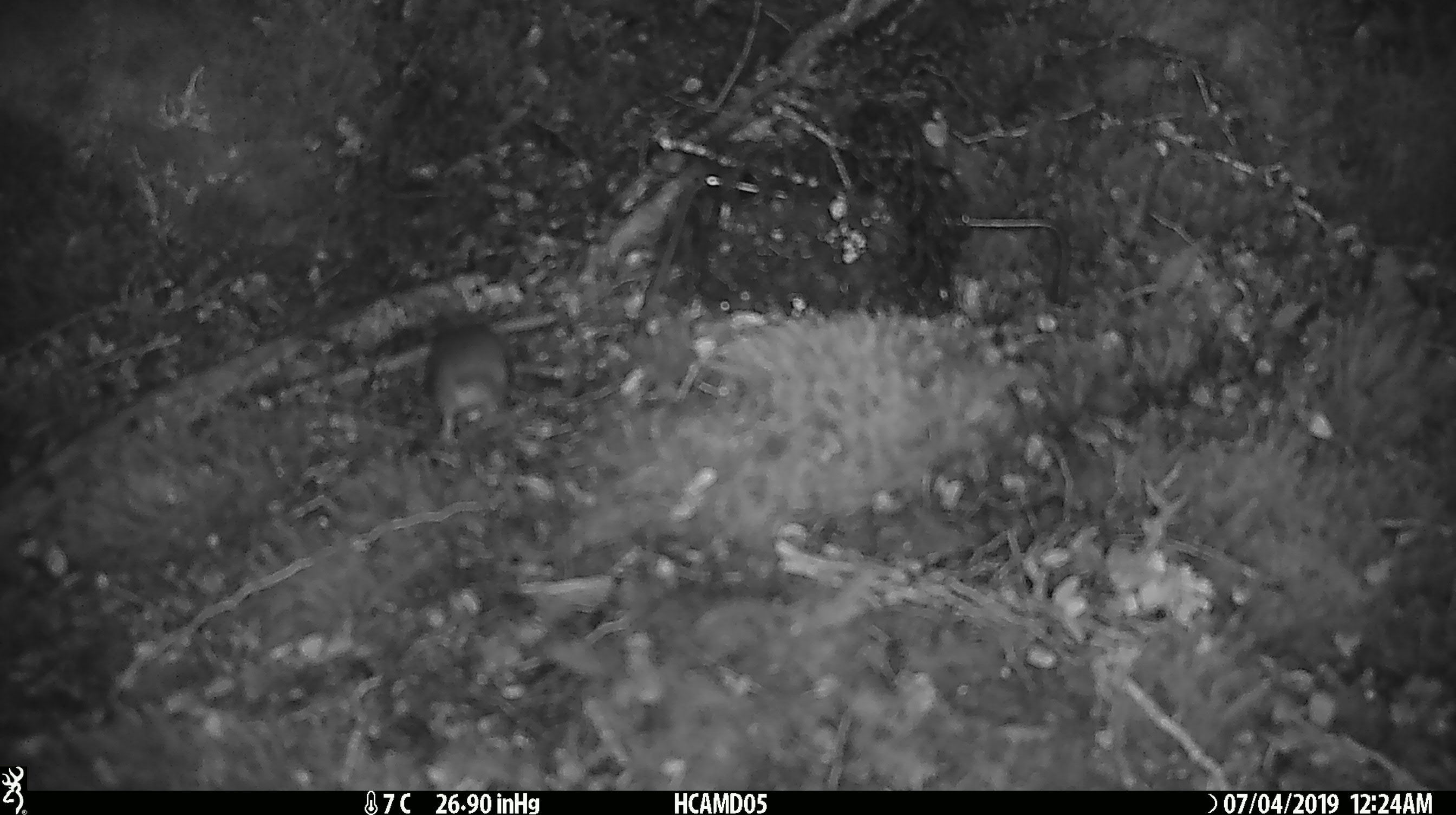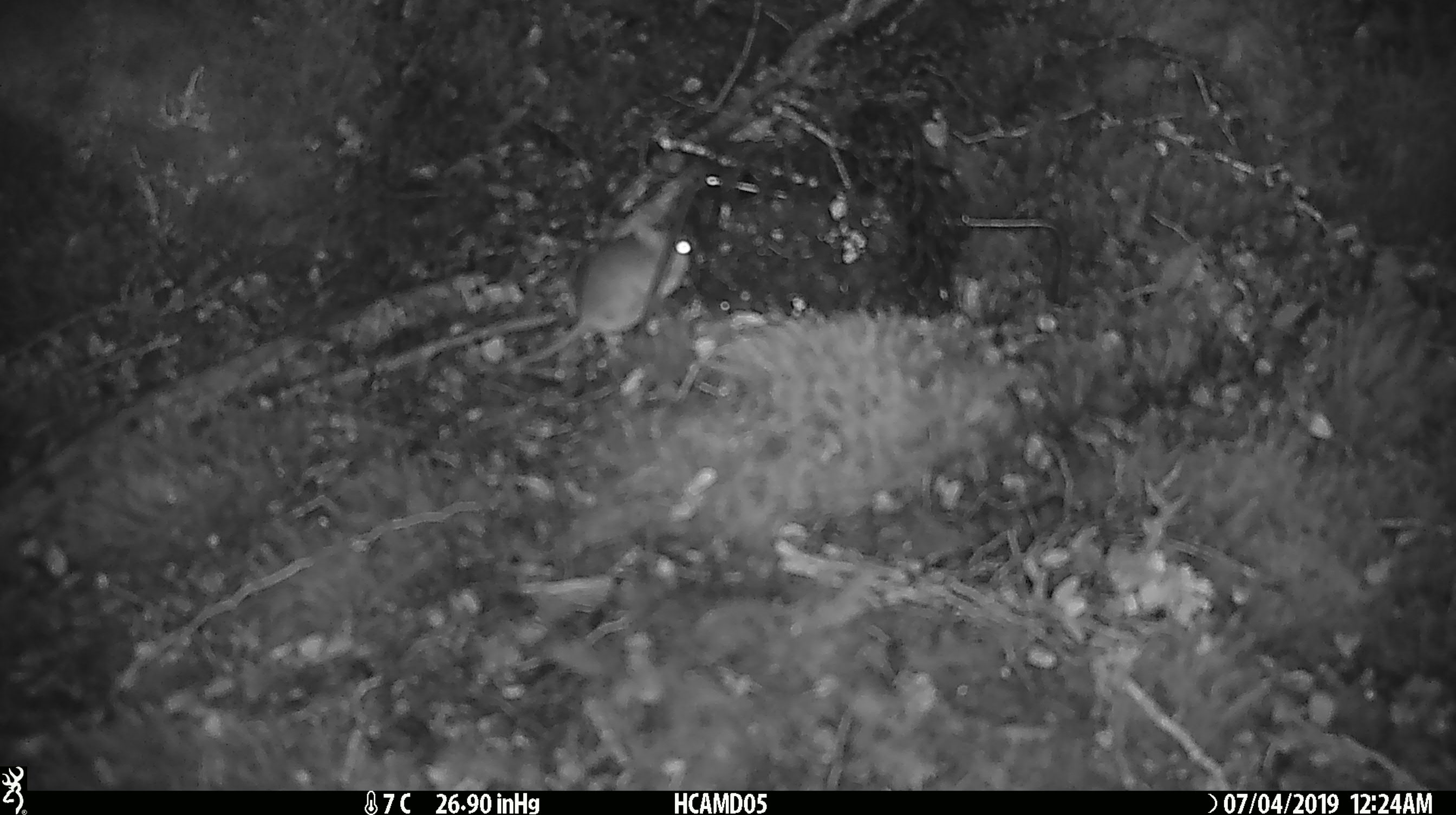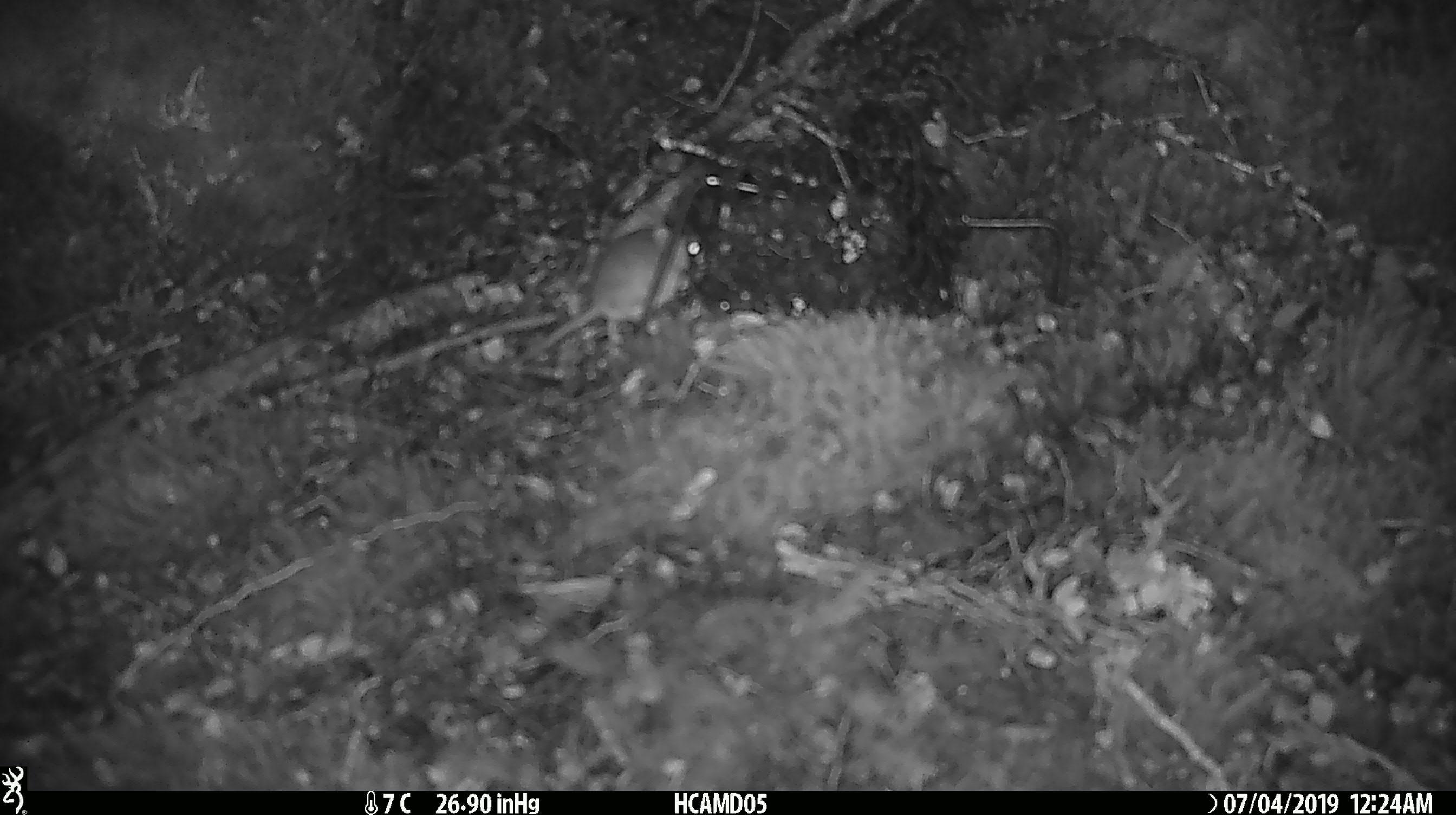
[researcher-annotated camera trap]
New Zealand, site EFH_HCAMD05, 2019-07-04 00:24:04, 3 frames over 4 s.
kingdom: Animalia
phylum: Chordata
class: Mammalia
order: Rodentia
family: Muridae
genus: Mus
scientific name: Mus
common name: mouse